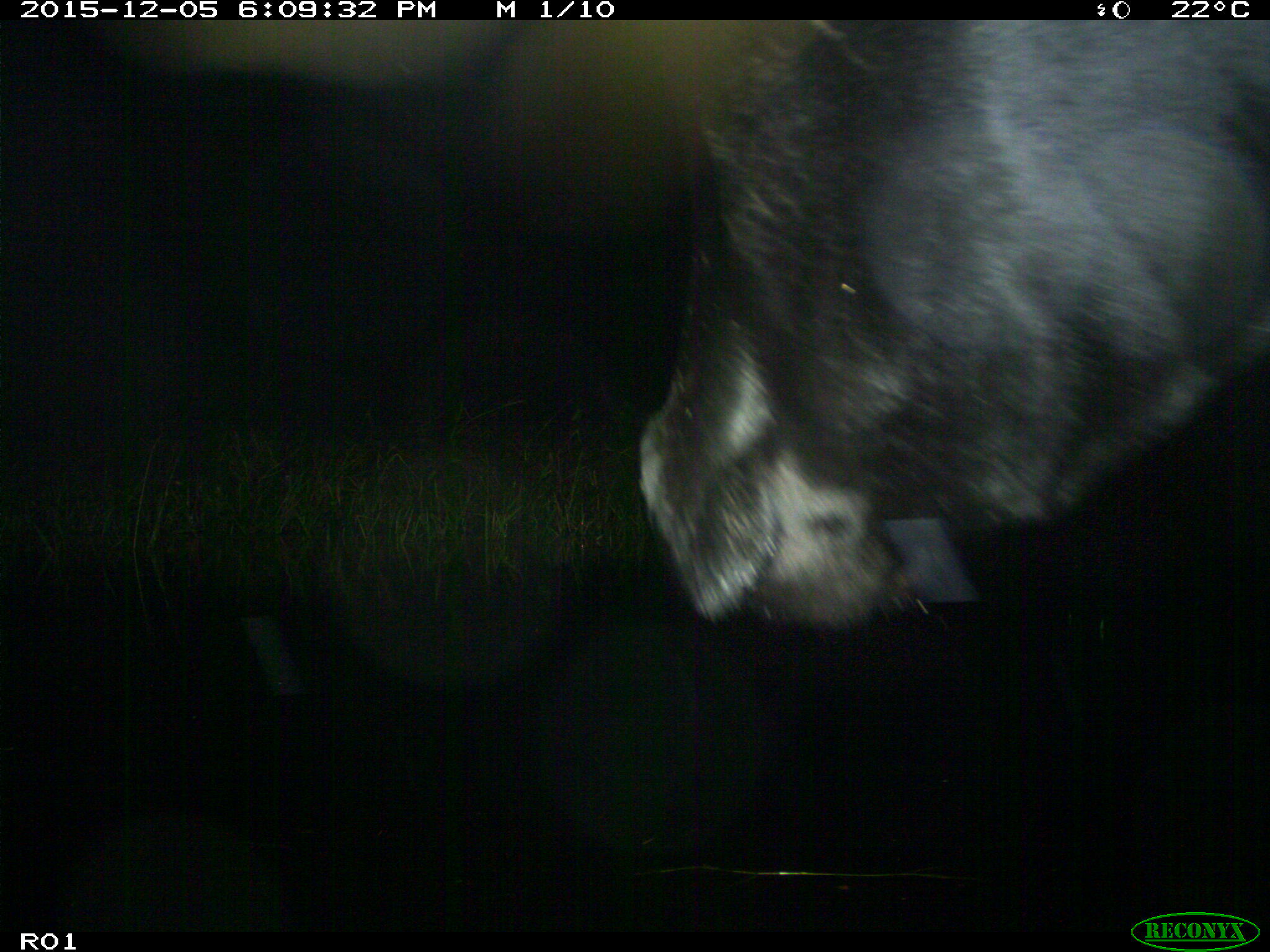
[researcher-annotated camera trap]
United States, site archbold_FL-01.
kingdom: Animalia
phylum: Chordata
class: Mammalia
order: Artiodactyla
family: Bovidae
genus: Bos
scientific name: Bos taurus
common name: domestic cow